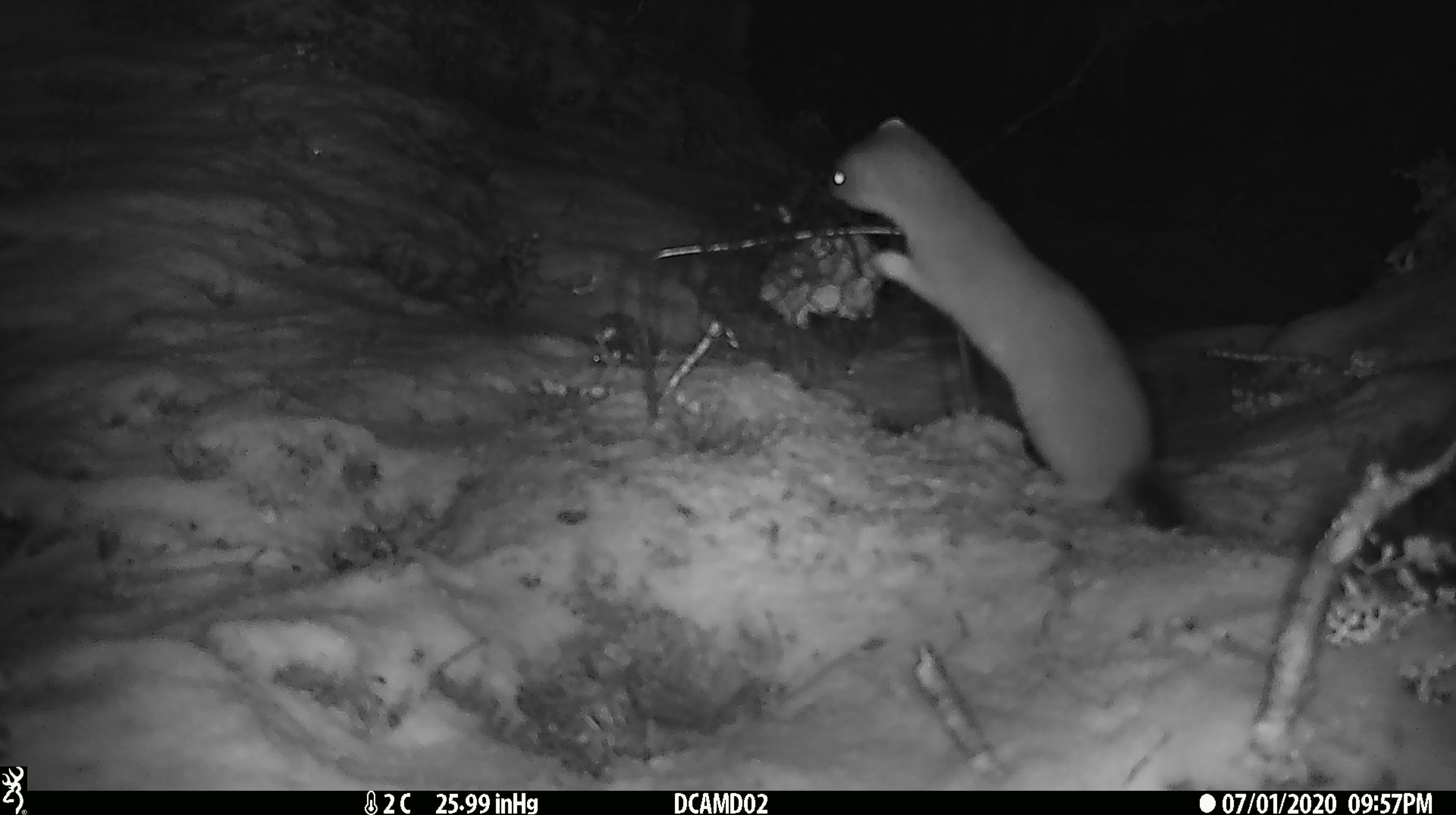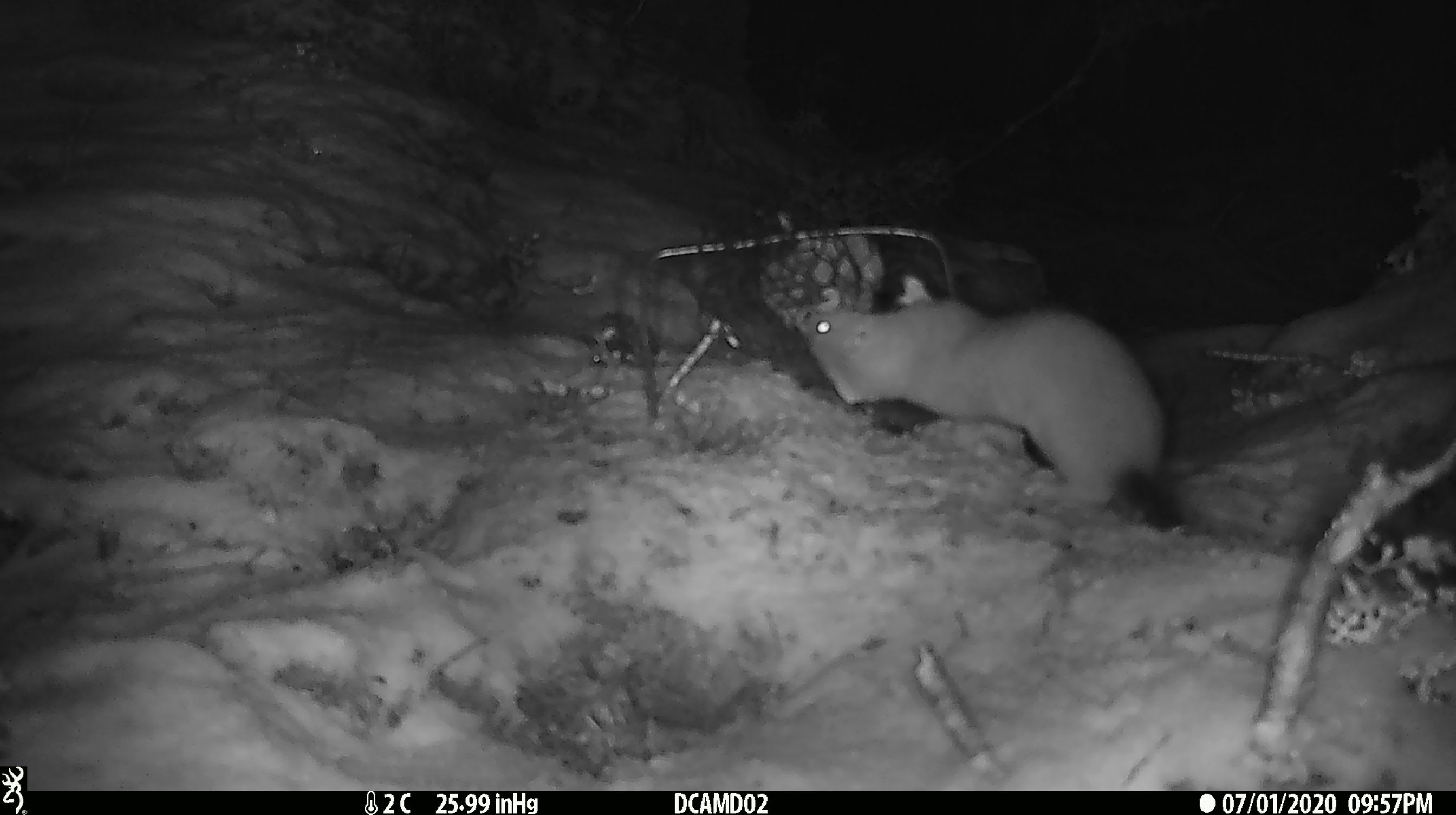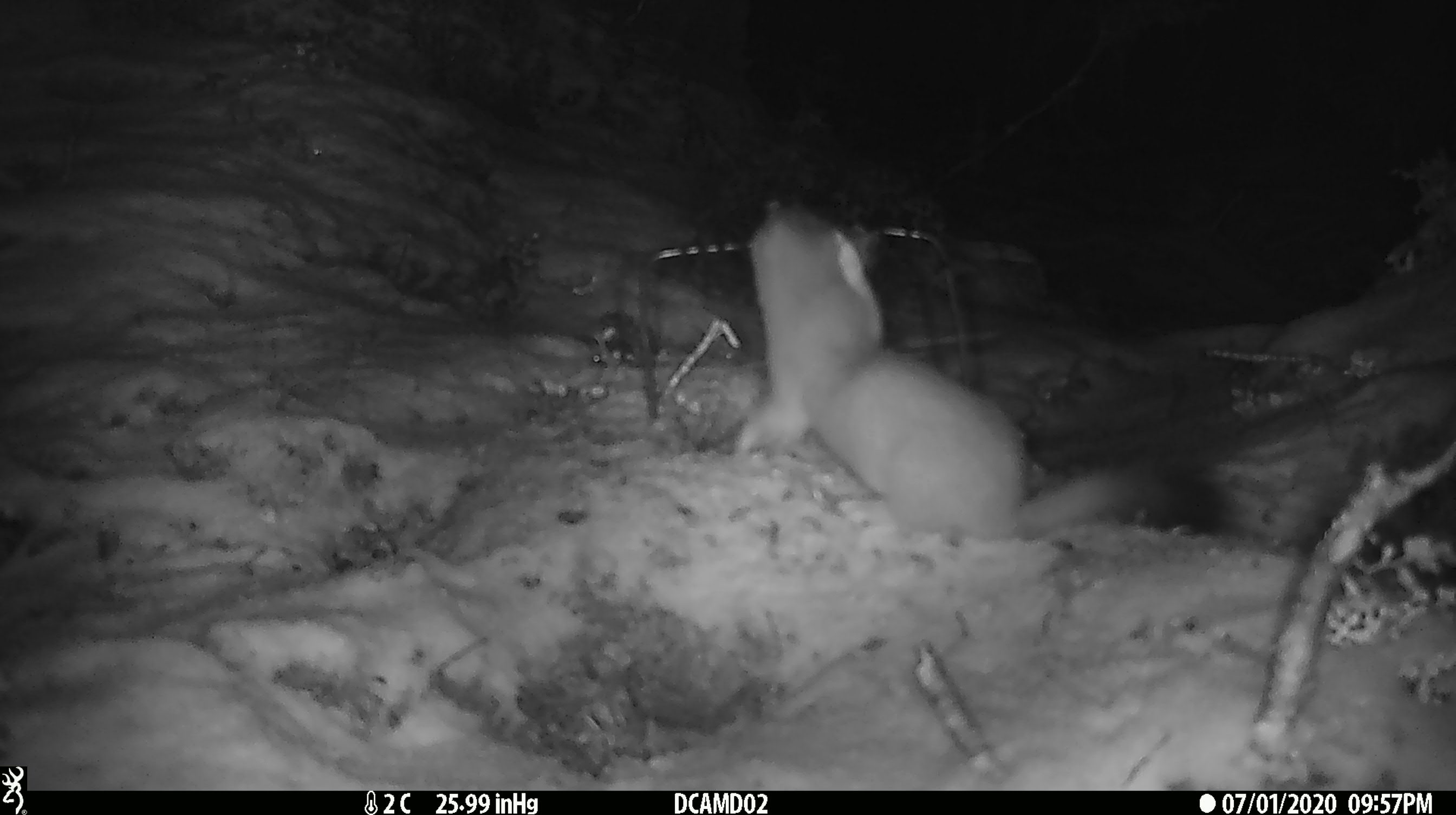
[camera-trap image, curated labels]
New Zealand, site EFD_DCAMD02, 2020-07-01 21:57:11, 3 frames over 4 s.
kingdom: Animalia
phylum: Chordata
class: Mammalia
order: Carnivora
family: Mustelidae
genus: Mustela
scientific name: Mustela erminea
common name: stoat